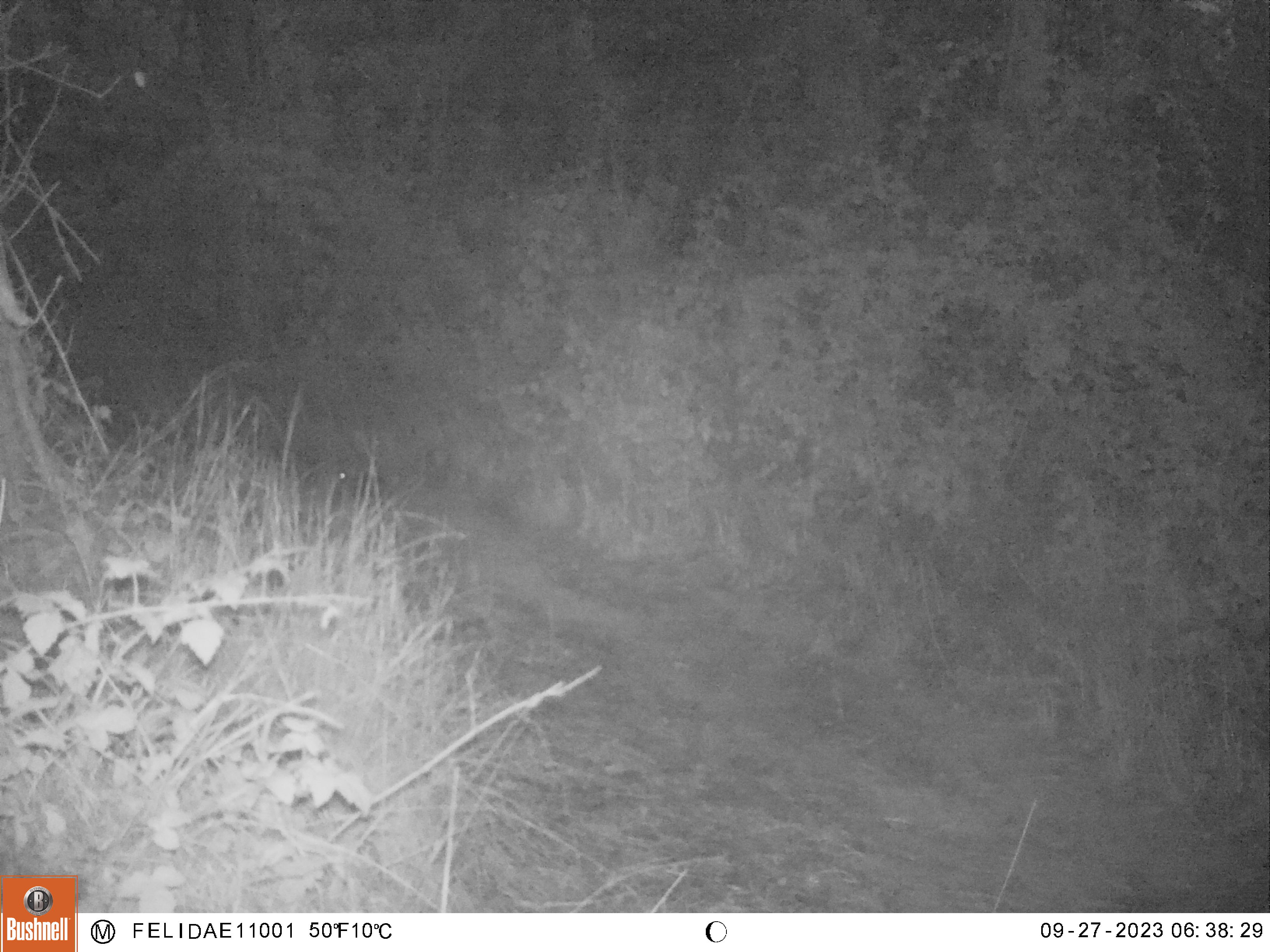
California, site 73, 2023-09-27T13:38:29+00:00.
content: unidentified animal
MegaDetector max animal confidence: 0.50